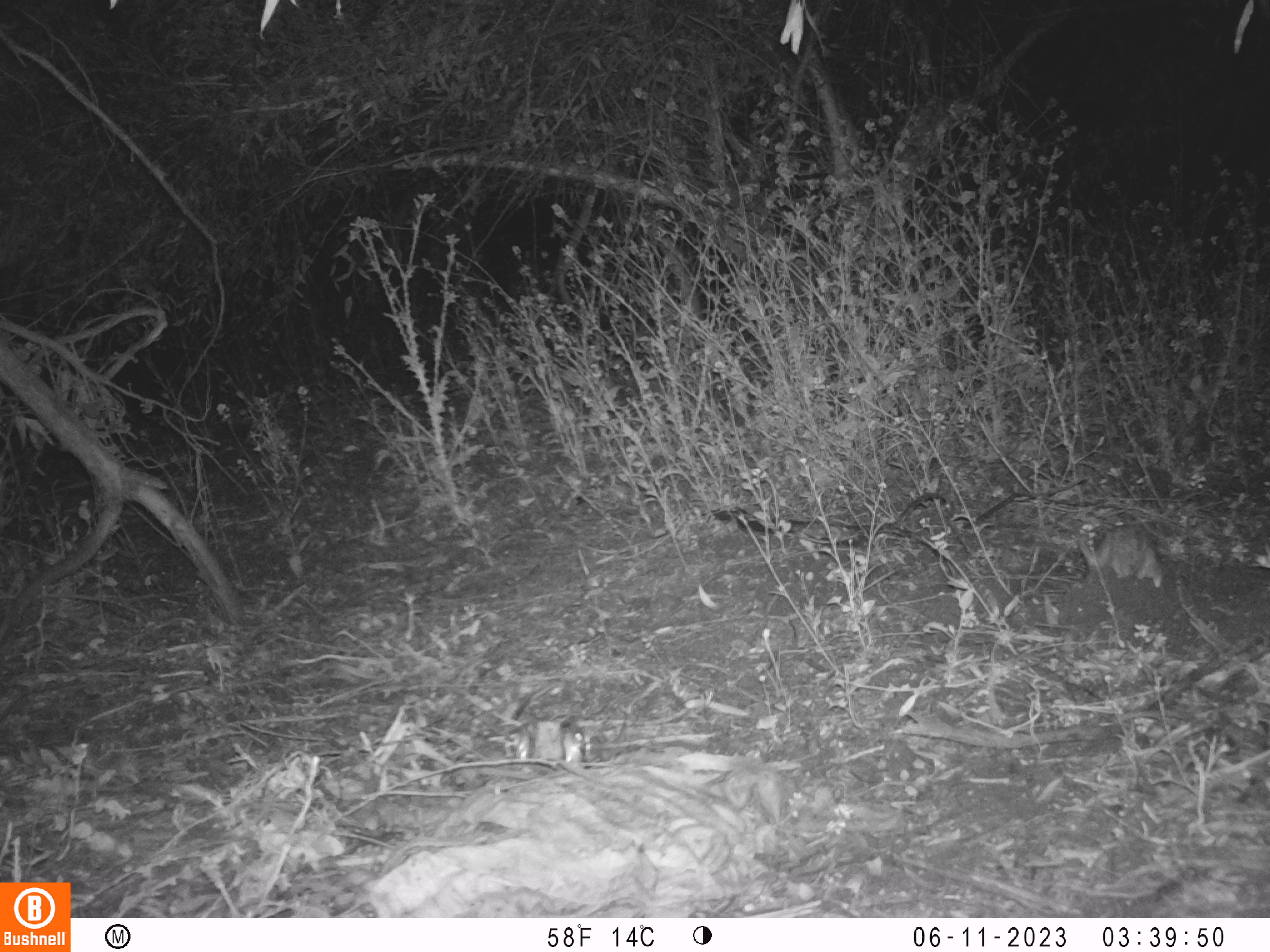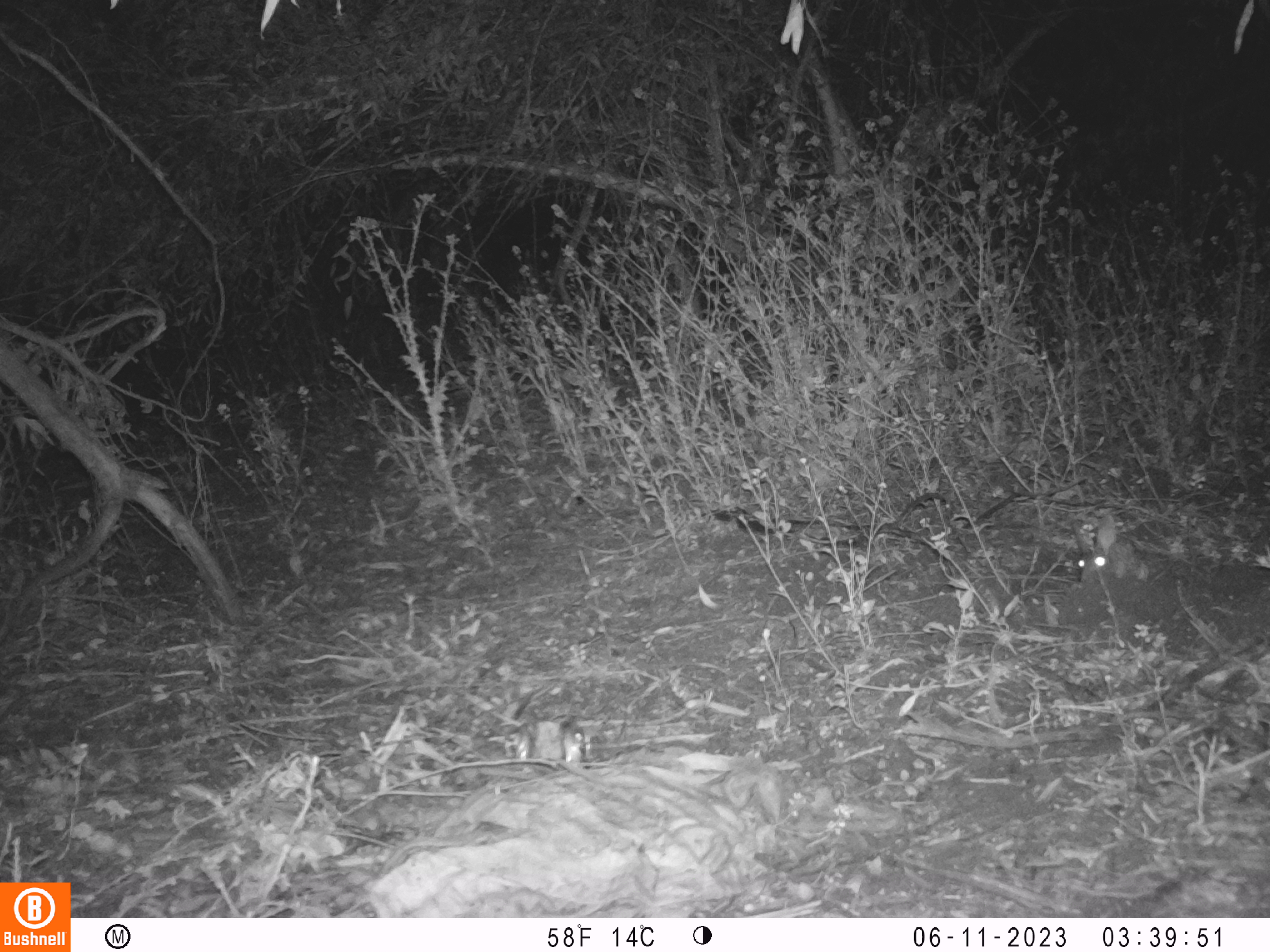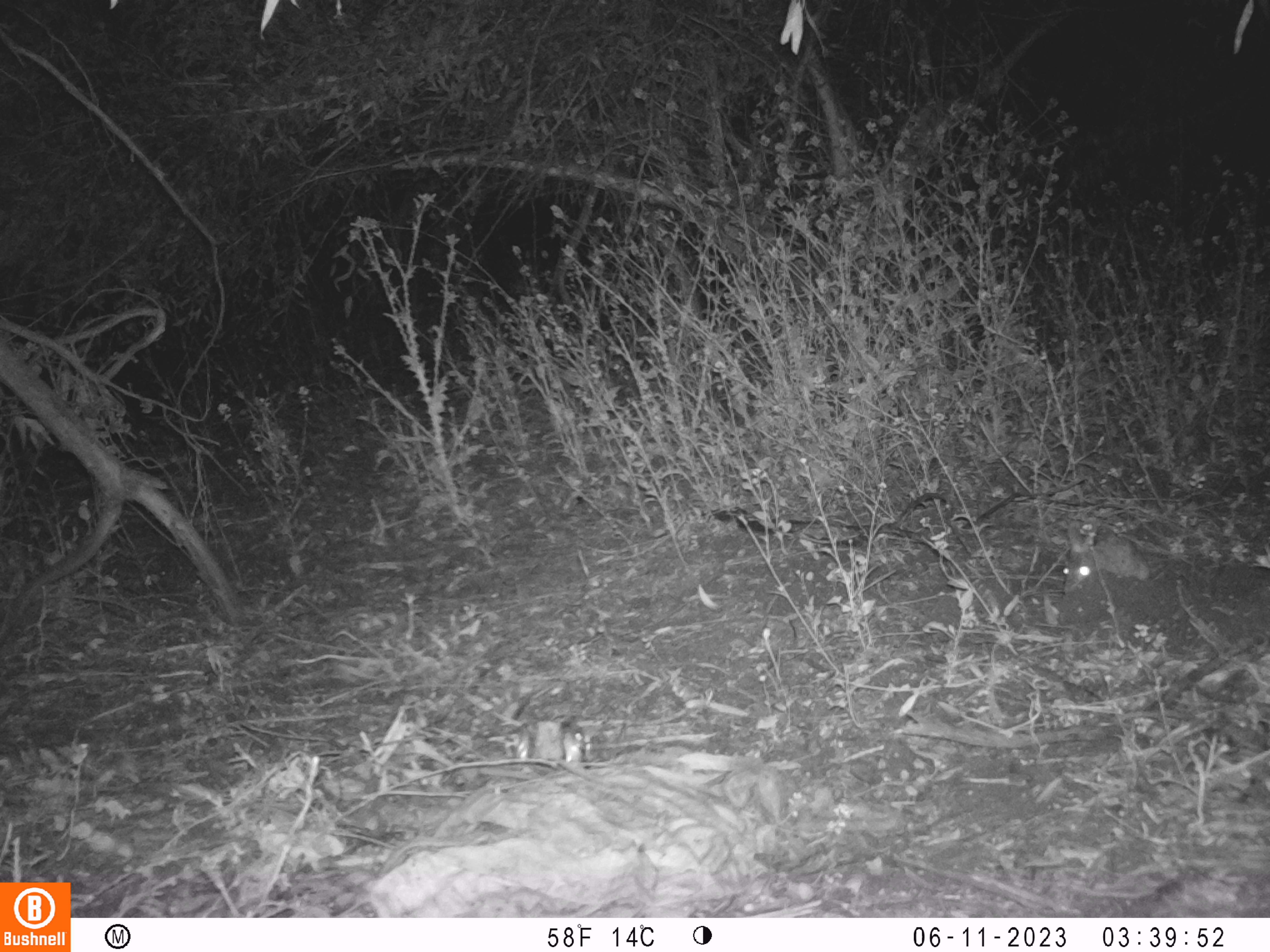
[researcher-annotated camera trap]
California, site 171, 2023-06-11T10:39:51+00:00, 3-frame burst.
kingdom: Animalia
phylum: Chordata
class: Mammalia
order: Lagomorpha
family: Leporidae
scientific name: Leporidae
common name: rabbit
Rabbit (Leporidae).